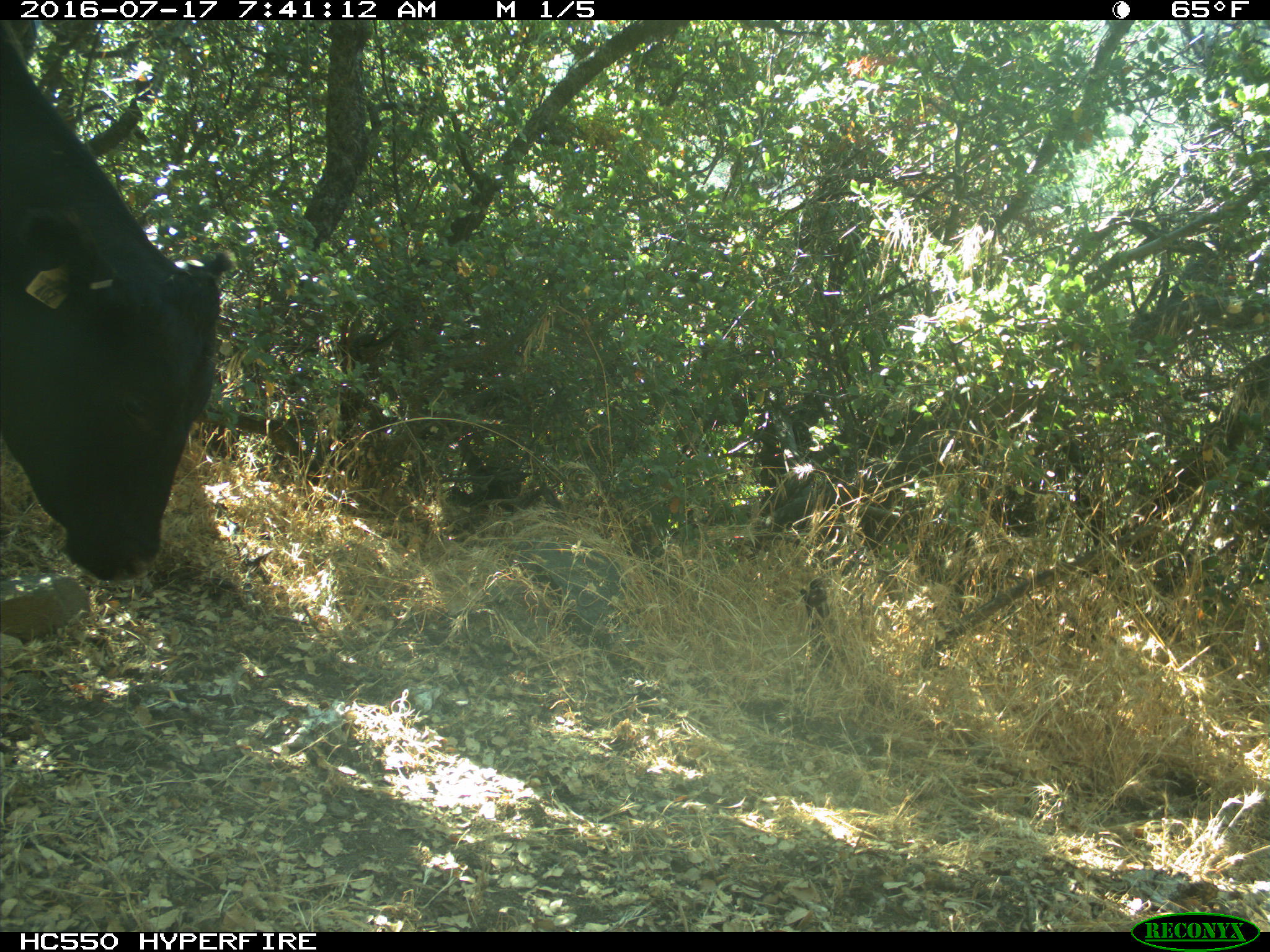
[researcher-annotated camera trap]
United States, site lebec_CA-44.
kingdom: Animalia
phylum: Chordata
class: Mammalia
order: Artiodactyla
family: Bovidae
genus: Bos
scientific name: Bos taurus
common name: domestic cow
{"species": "Bos taurus (domestic cow)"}